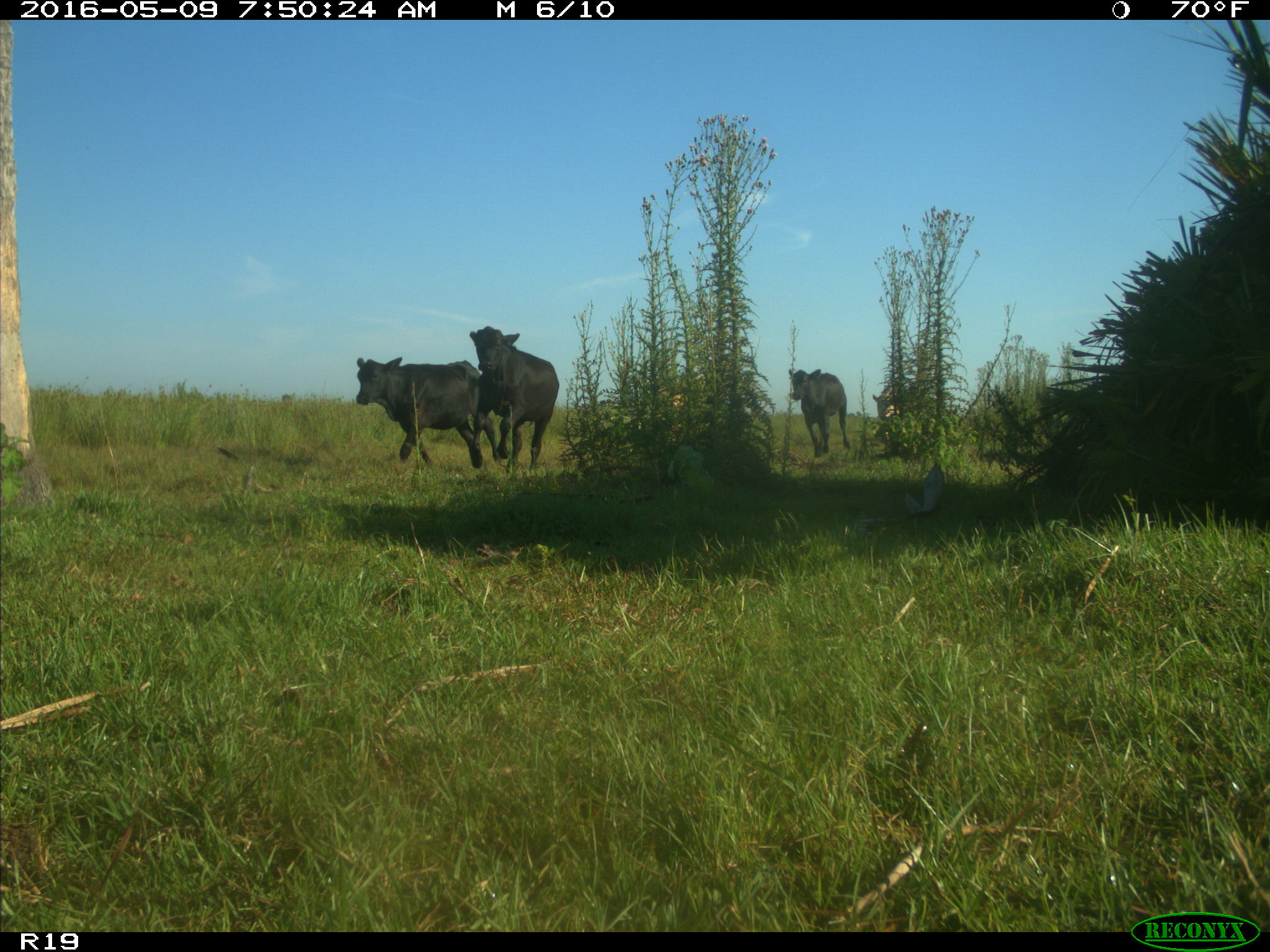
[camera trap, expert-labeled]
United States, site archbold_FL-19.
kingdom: Animalia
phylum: Chordata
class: Mammalia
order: Artiodactyla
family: Bovidae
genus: Bos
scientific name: Bos taurus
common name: domestic cow